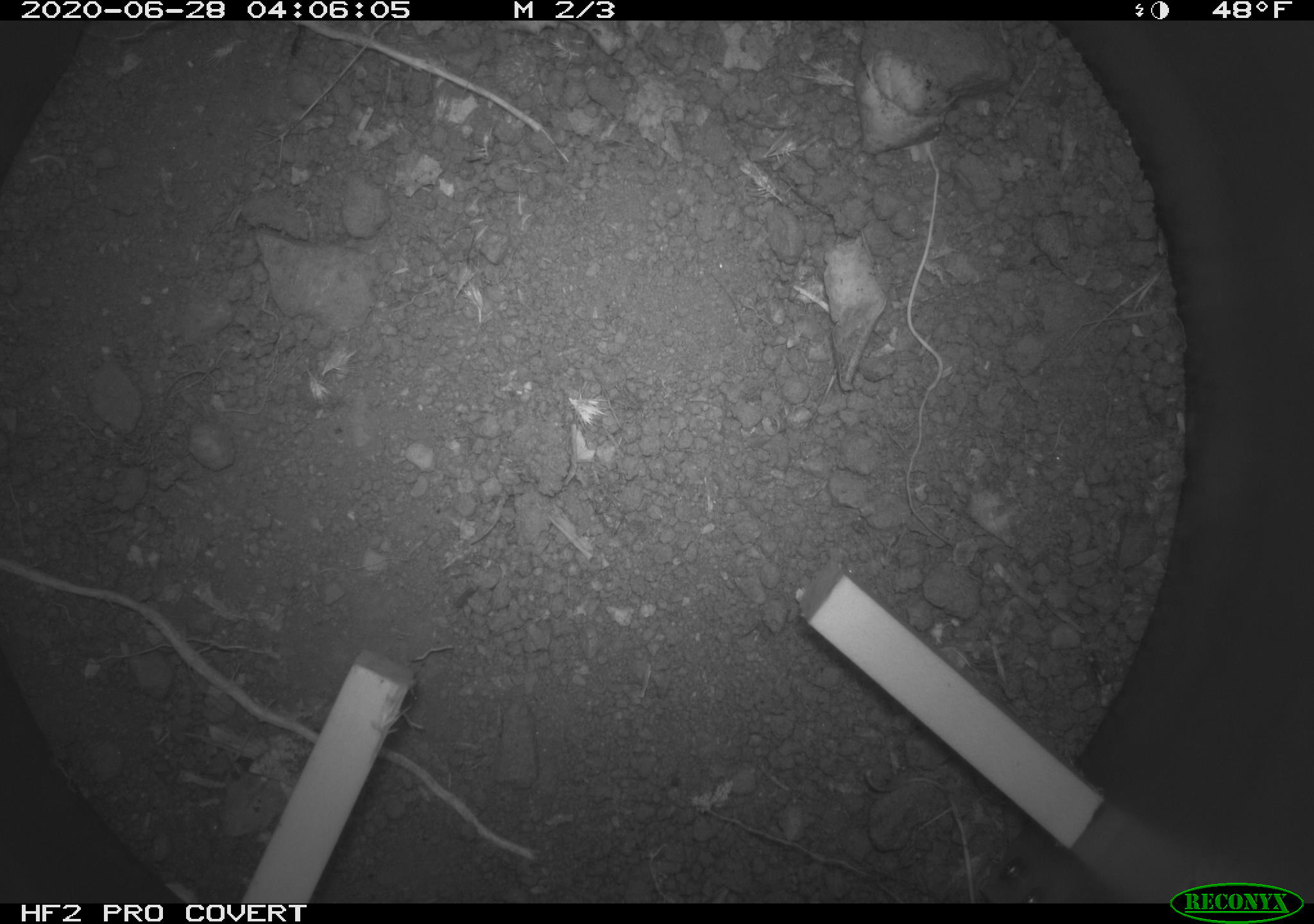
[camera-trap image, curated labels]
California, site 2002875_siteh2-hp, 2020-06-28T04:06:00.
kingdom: Animalia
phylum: Arthropoda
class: Insecta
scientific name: Insecta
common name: insect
Insect (Insecta).